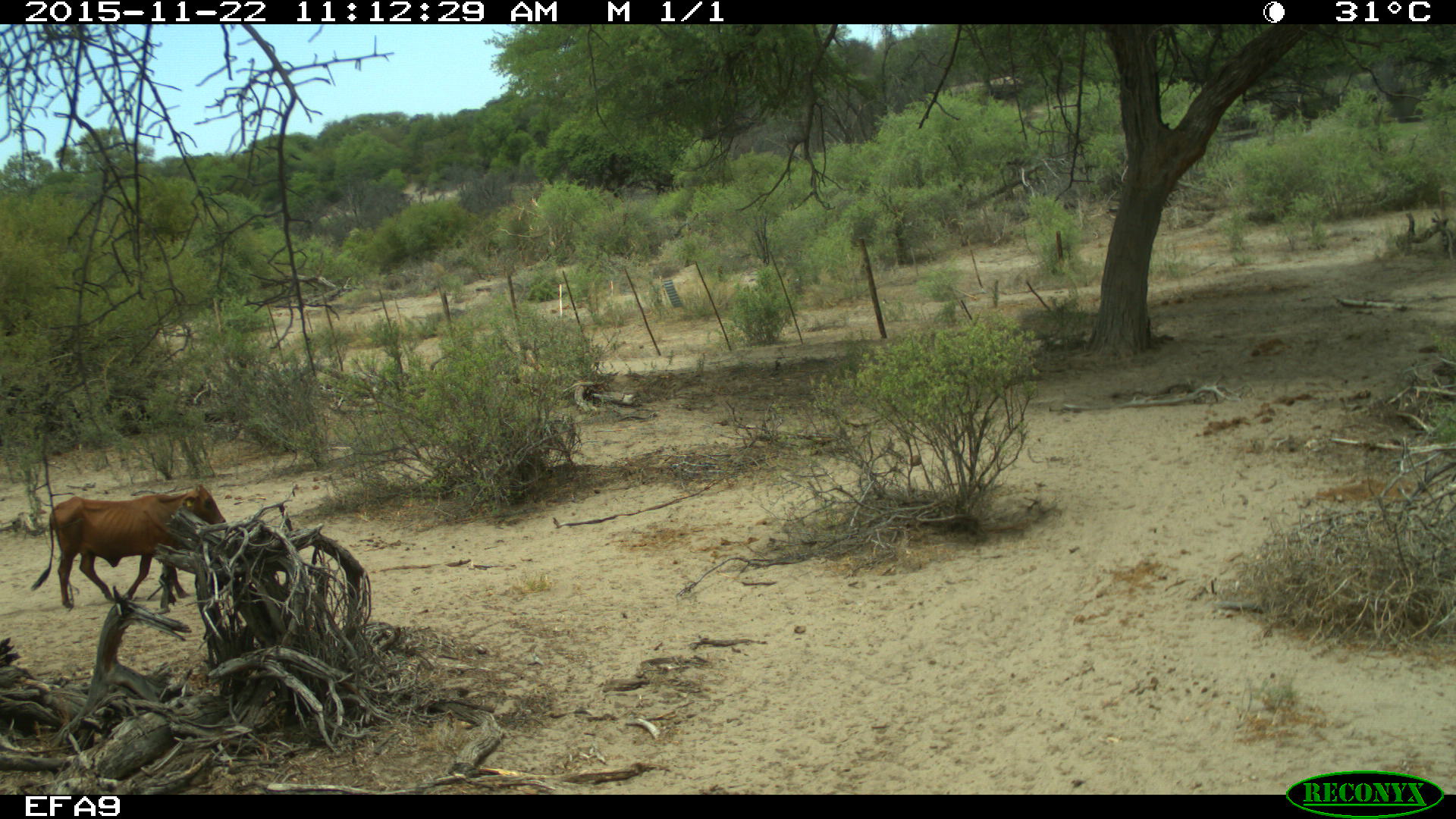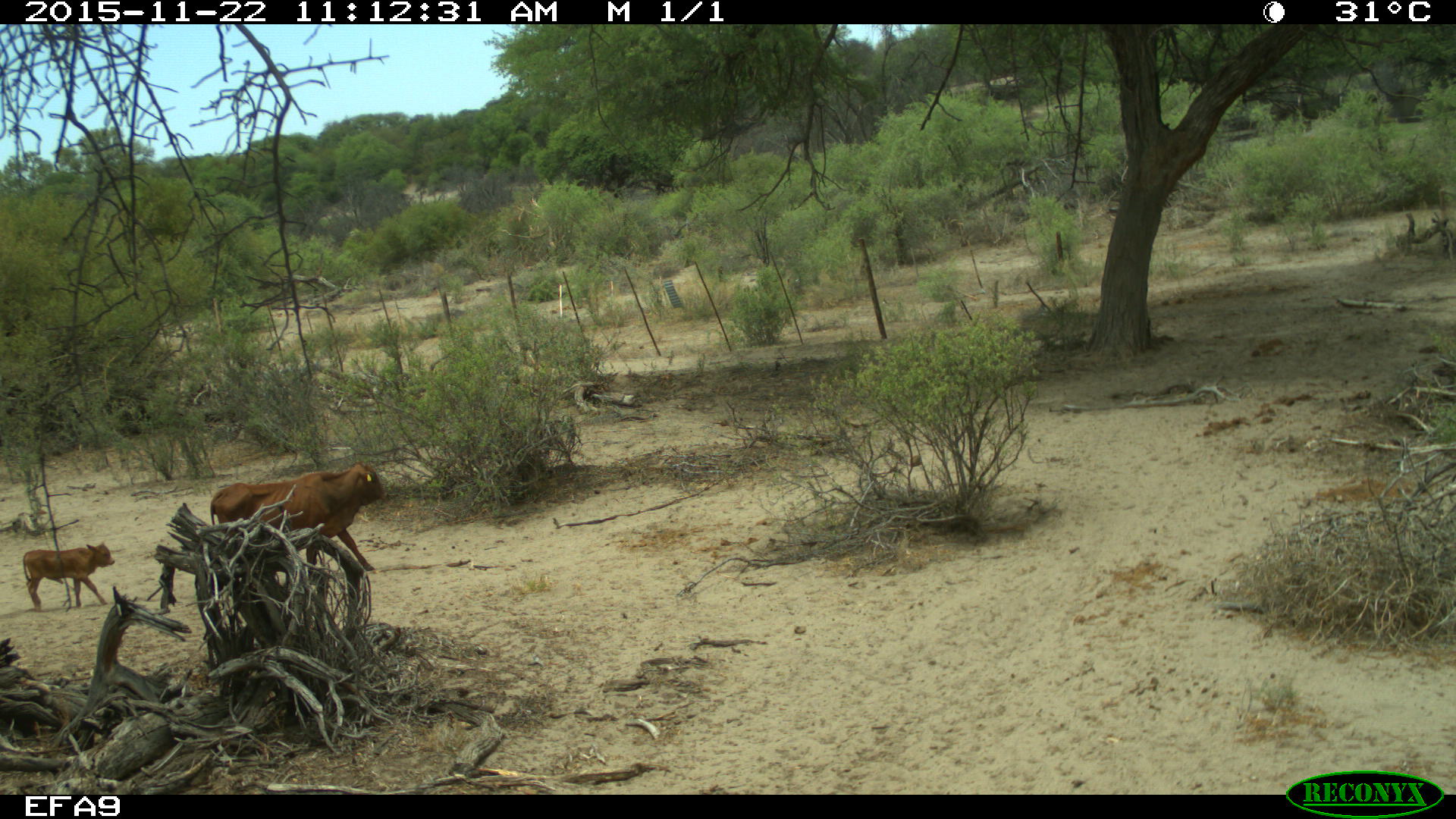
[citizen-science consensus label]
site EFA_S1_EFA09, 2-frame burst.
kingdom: Animalia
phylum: Chordata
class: Mammalia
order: Artiodactyla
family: Bovidae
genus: Bos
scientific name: Bos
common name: cattle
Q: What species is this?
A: Cattle (Bos).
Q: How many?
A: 2.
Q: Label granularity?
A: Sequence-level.